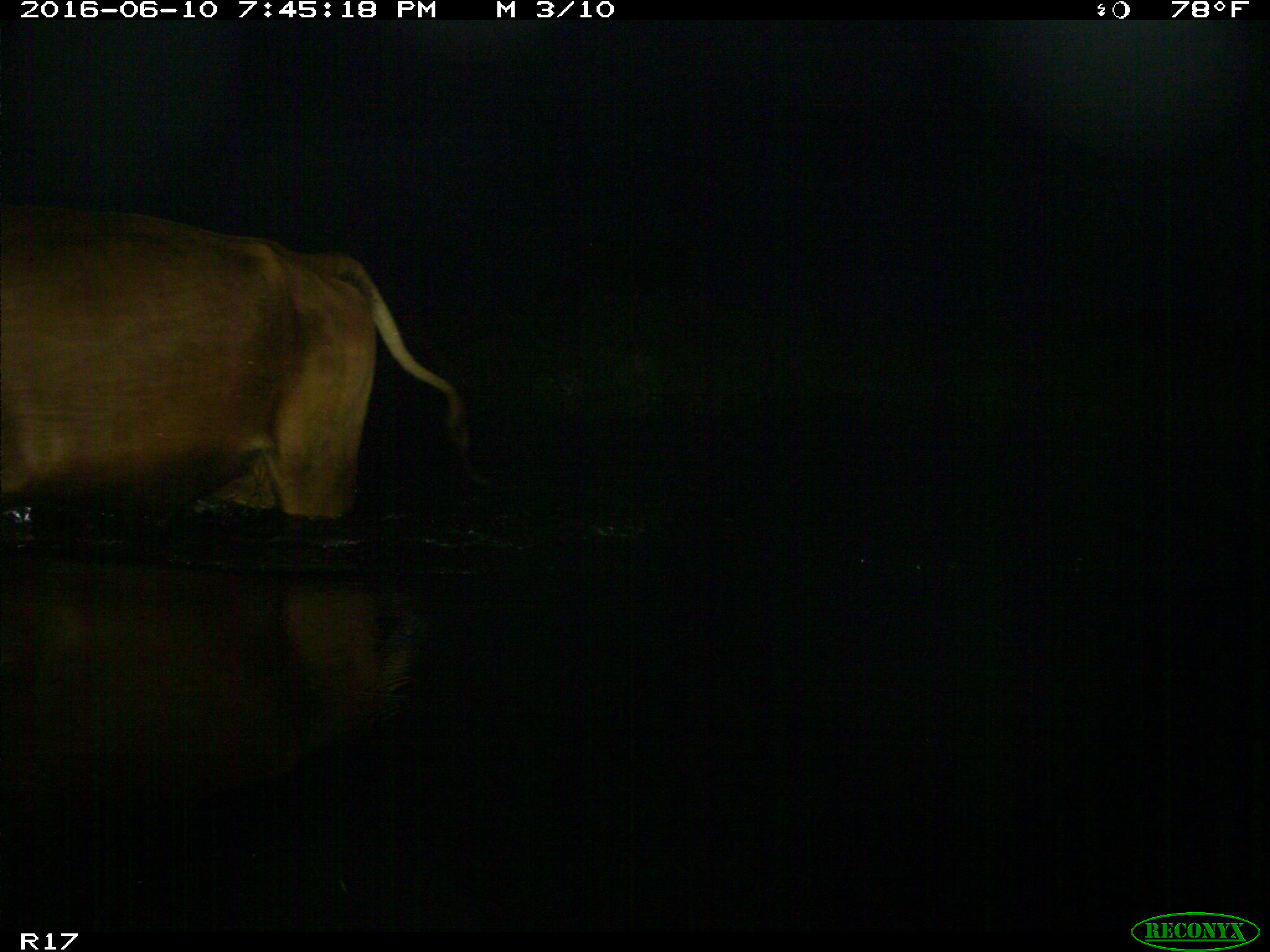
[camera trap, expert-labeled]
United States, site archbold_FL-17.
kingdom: Animalia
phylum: Chordata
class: Mammalia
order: Artiodactyla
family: Bovidae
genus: Bos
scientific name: Bos taurus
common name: domestic cow